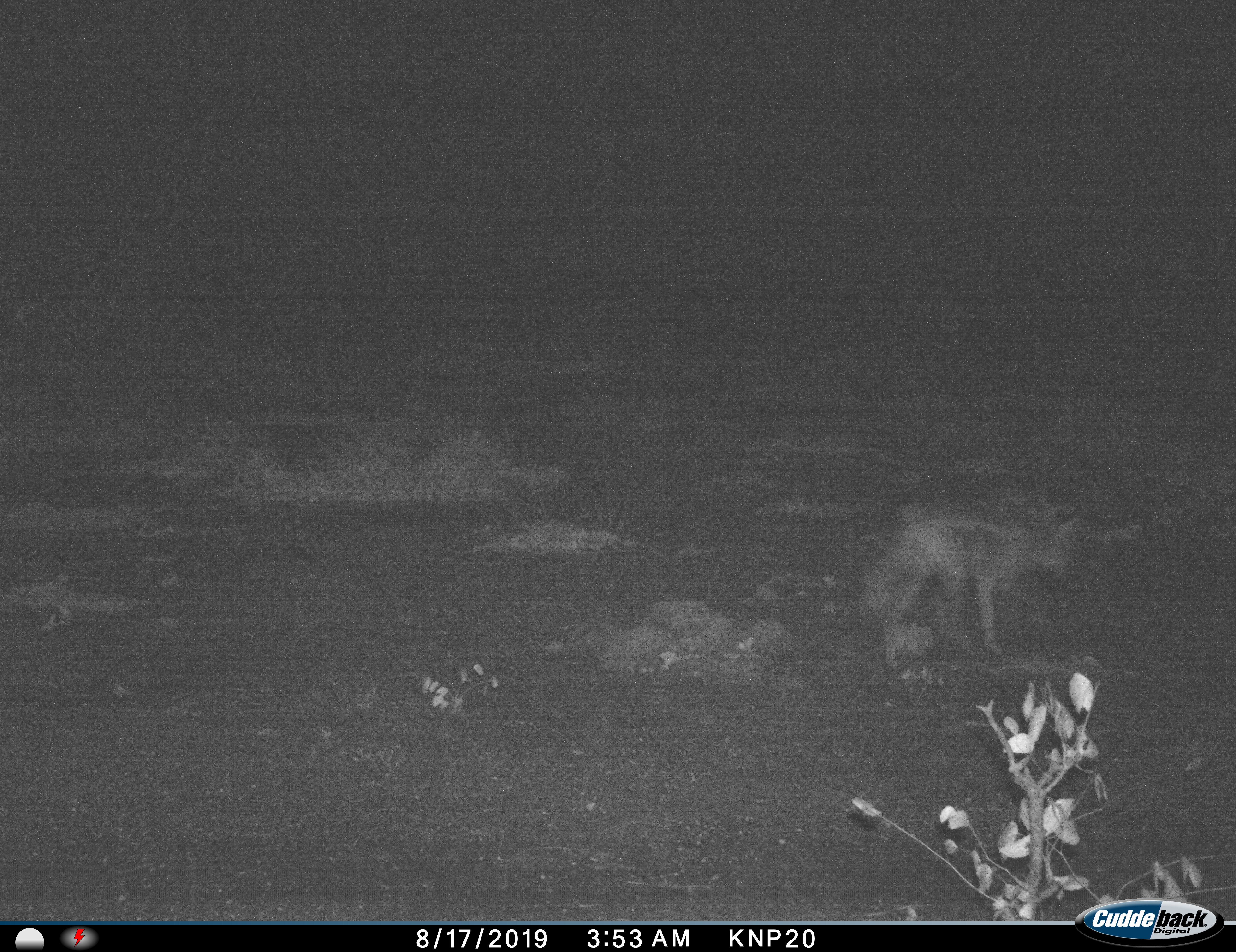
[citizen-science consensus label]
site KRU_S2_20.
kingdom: Animalia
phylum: Chordata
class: Mammalia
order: Carnivora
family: Canidae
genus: Otocyon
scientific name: Otocyon megalotis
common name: bat-eared fox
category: foxbateared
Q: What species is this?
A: Foxbateared (bat-eared fox) (Otocyon megalotis).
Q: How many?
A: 1.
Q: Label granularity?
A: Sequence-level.